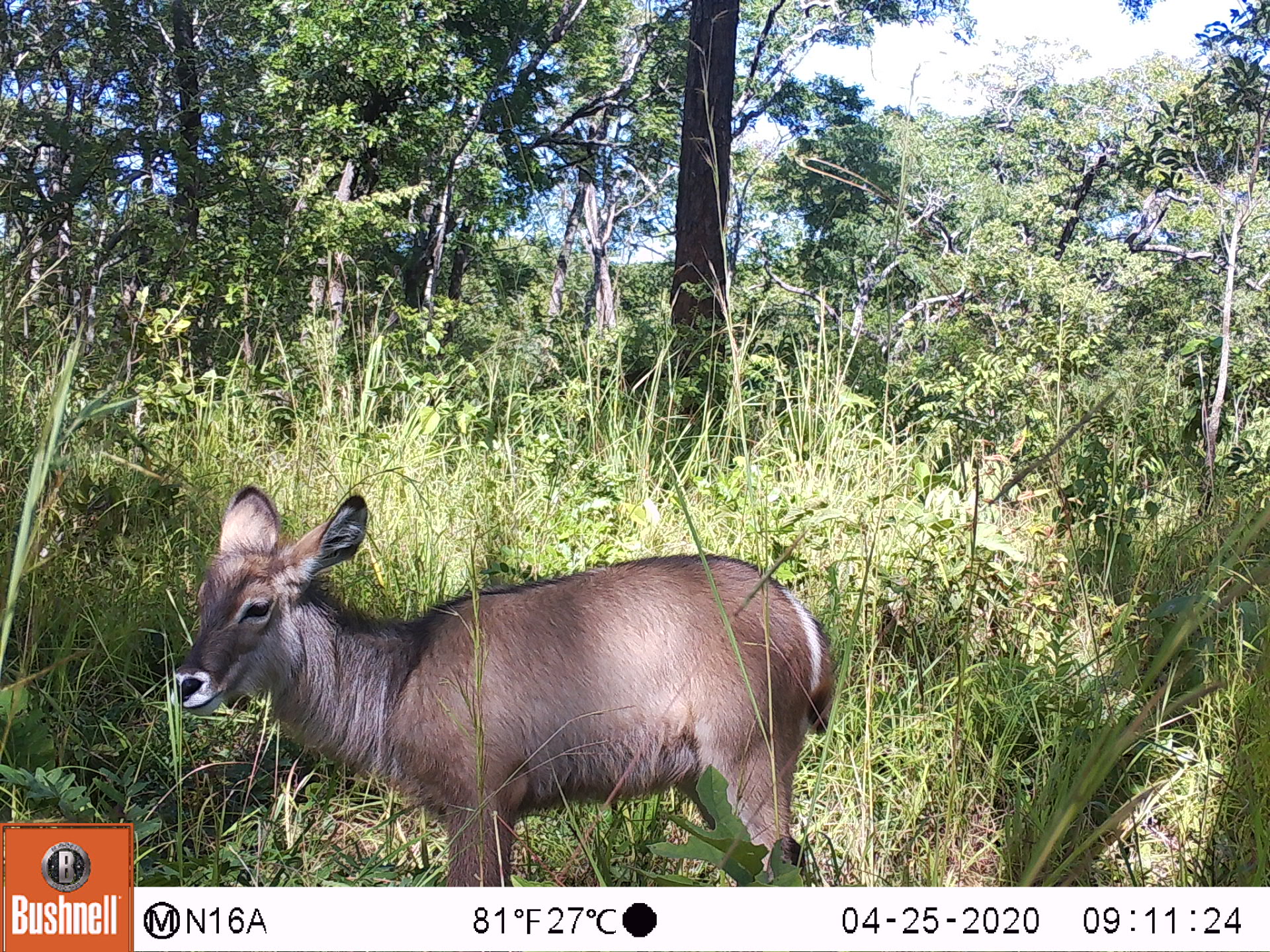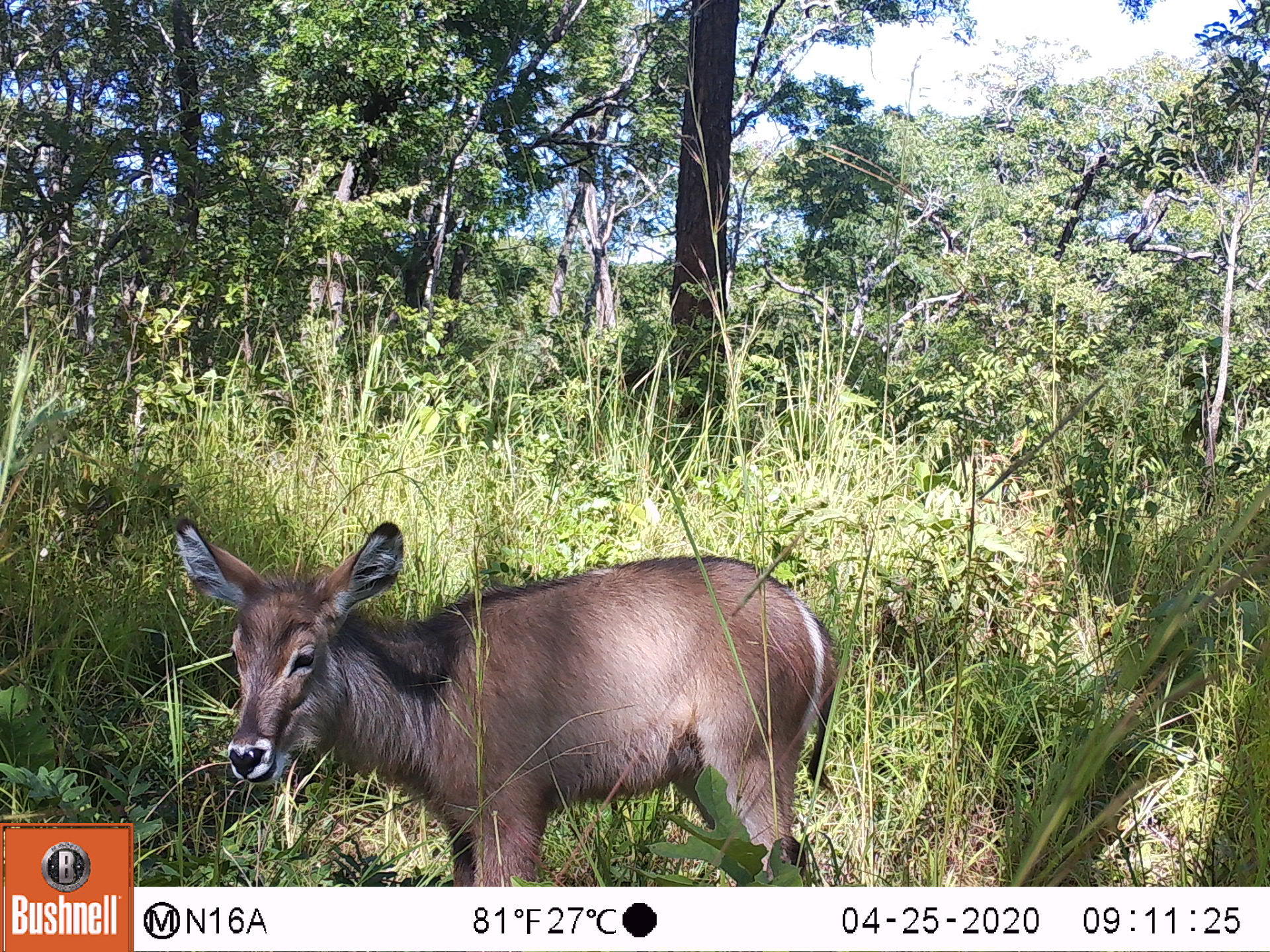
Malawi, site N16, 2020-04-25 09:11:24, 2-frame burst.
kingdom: Animalia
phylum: Chordata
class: Mammalia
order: Artiodactyla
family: Bovidae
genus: Kobus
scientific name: Kobus ellipsiprymnus ellipsiprymnus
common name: common waterbuck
Common waterbuck (Kobus ellipsiprymnus ellipsiprymnus), count 1.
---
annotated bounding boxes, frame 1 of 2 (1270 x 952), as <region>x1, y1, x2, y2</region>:
common waterbuck: <region>167, 483, 840, 880</region>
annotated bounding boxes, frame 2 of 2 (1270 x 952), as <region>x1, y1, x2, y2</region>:
common waterbuck: <region>170, 510, 831, 880</region>